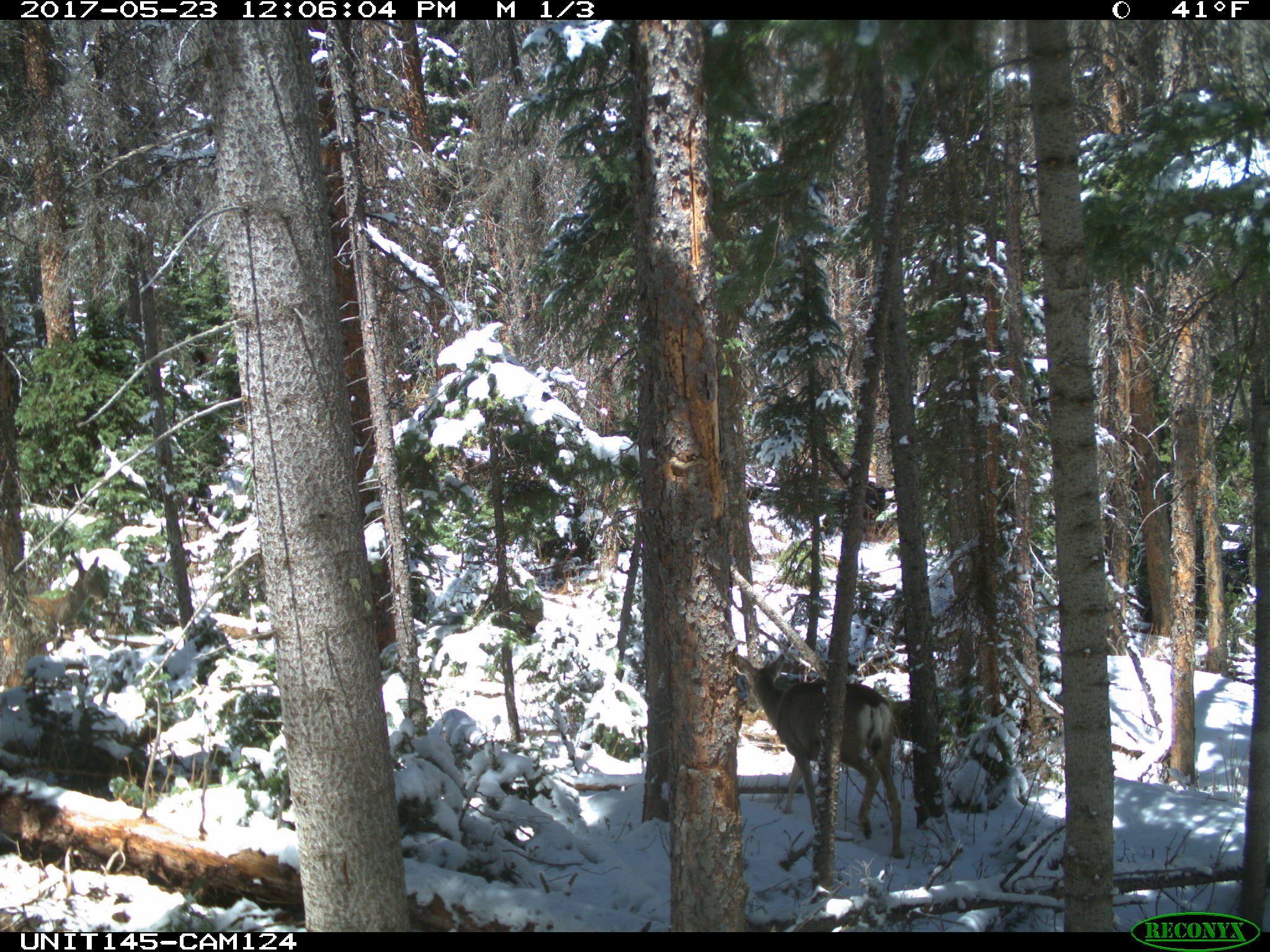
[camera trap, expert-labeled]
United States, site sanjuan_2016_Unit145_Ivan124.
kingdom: Animalia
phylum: Chordata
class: Mammalia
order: Artiodactyla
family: Cervidae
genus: Odocoileus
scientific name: Odocoileus hemionus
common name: mule deer